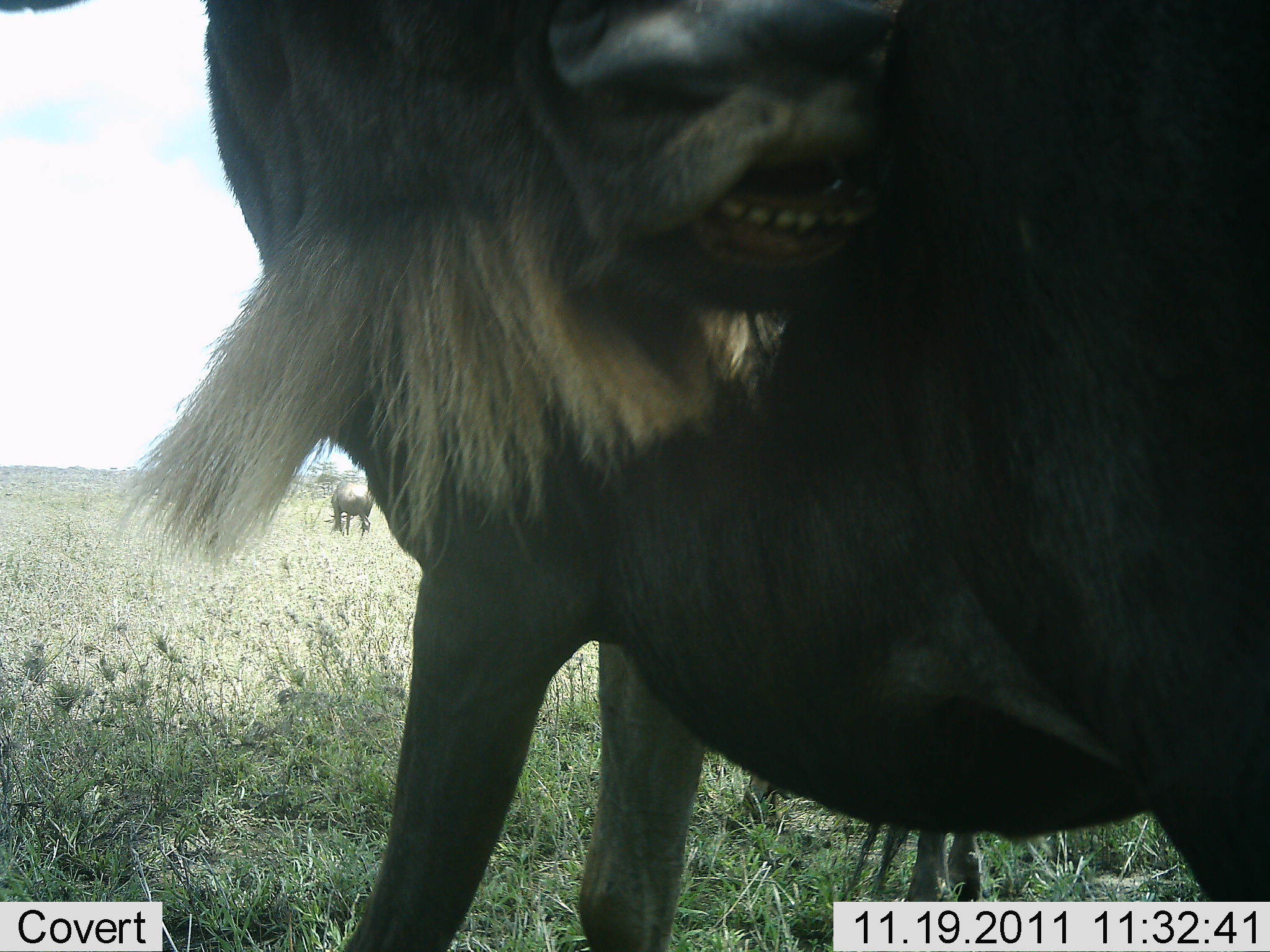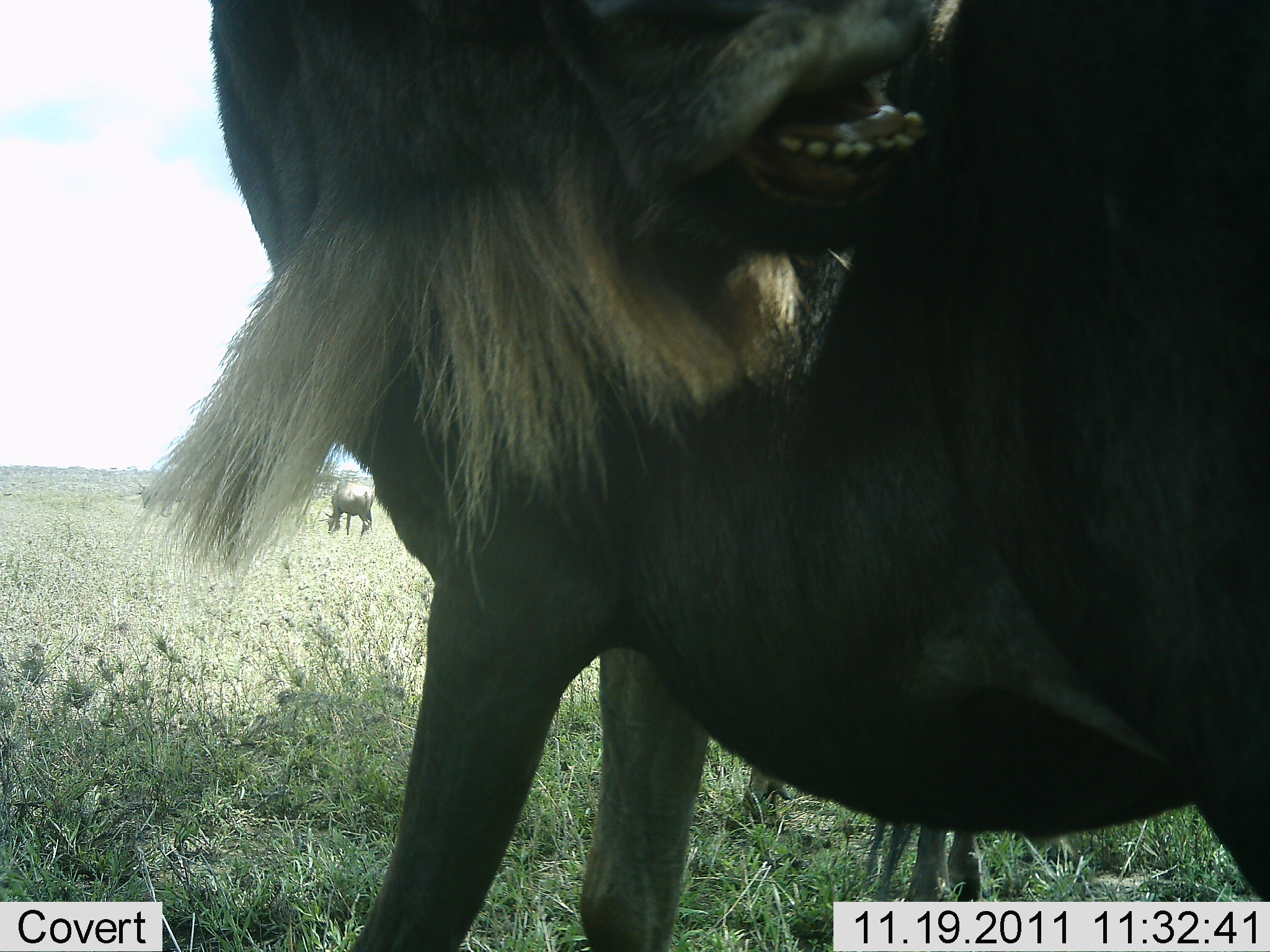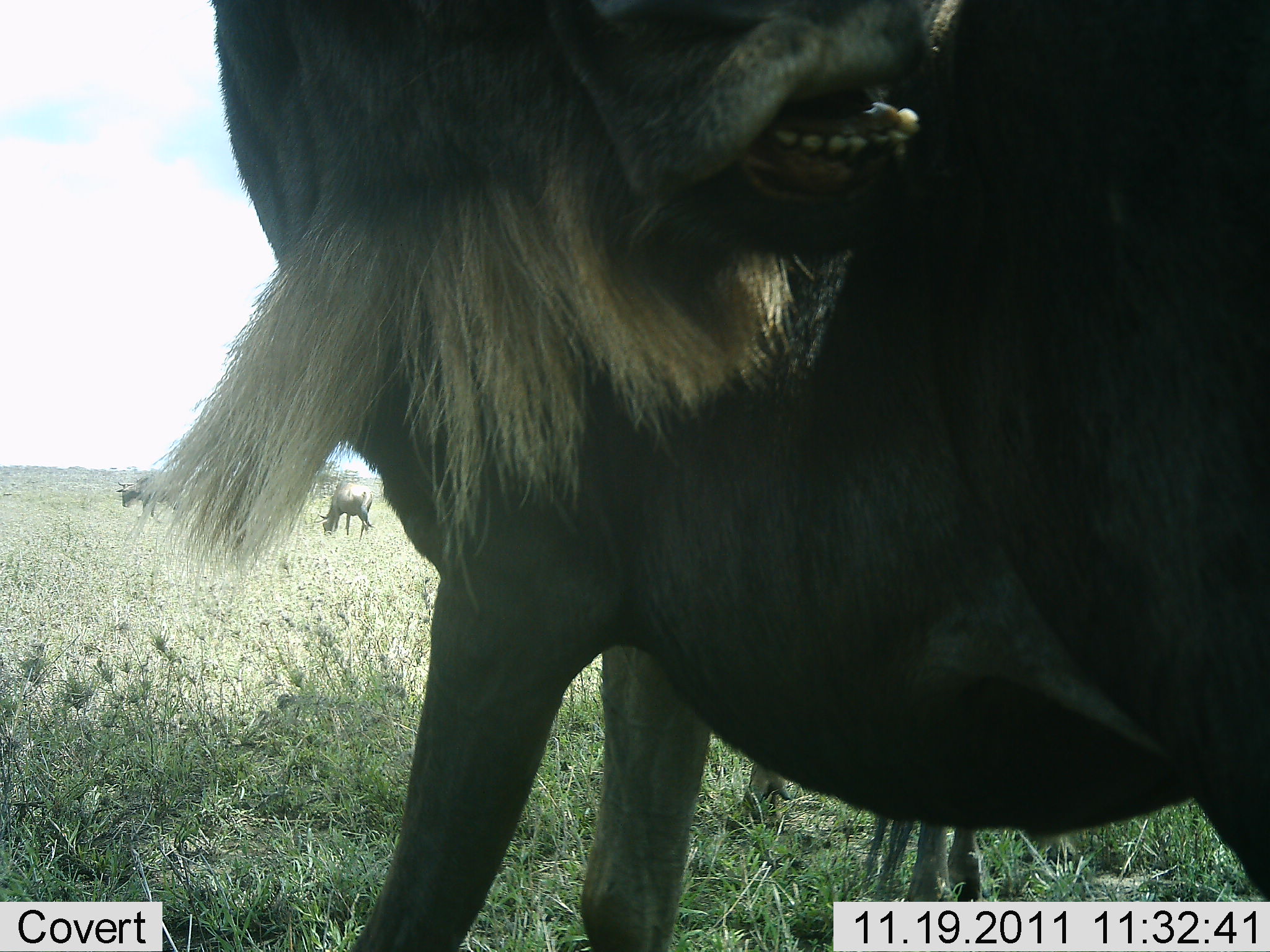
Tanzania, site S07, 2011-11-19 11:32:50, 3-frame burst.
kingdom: Animalia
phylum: Chordata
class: Mammalia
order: Artiodactyla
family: Bovidae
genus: Connochaetes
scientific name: Connochaetes taurinus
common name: blue wildebeest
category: wildebeest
Wildebeest (blue wildebeest) (Connochaetes taurinus), count 2. Behavior (volunteer vote fractions): standing 100%, resting 10%, moving 10%, interacting 0%. Young present (vote fraction): 0%. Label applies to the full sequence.